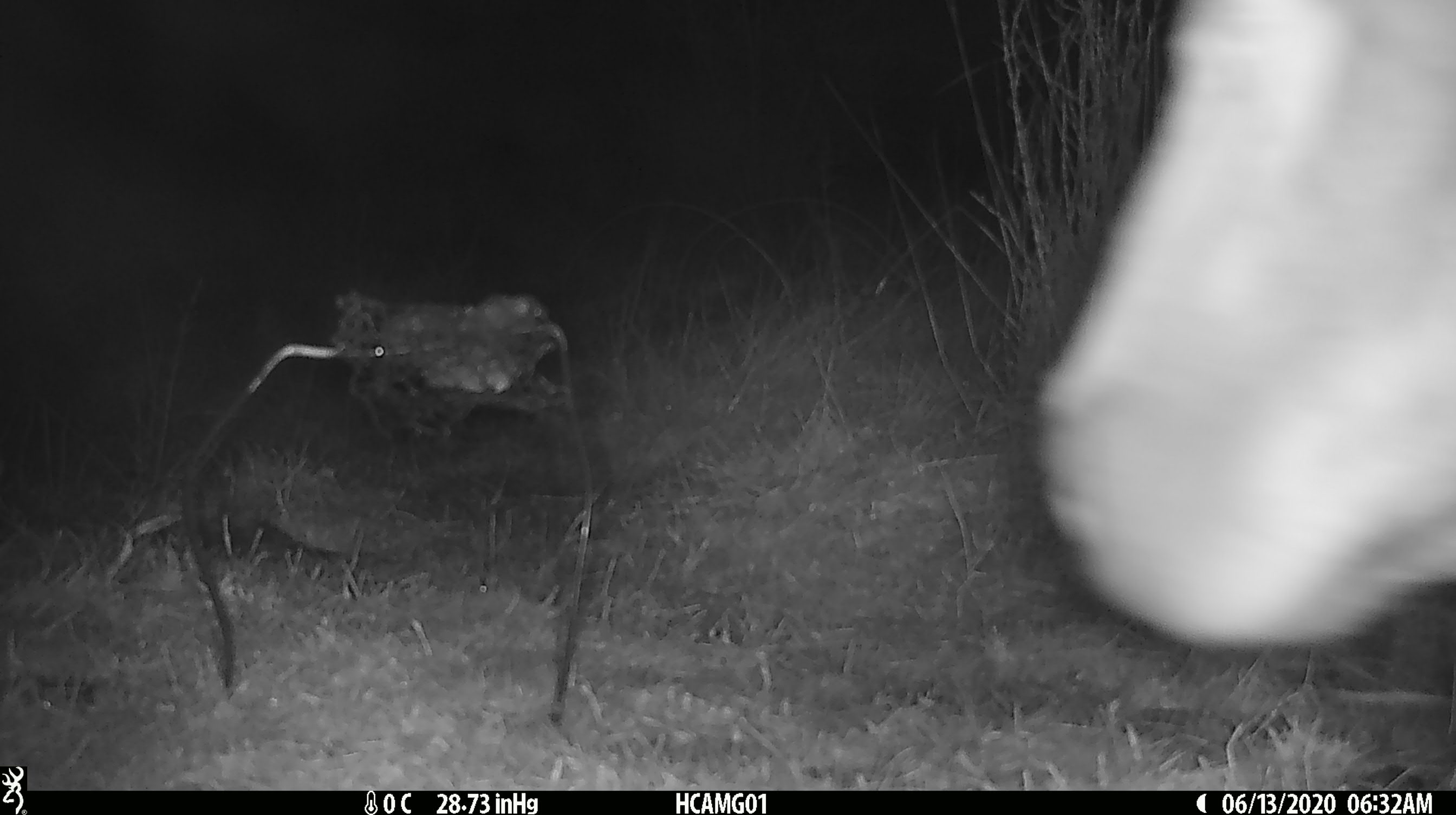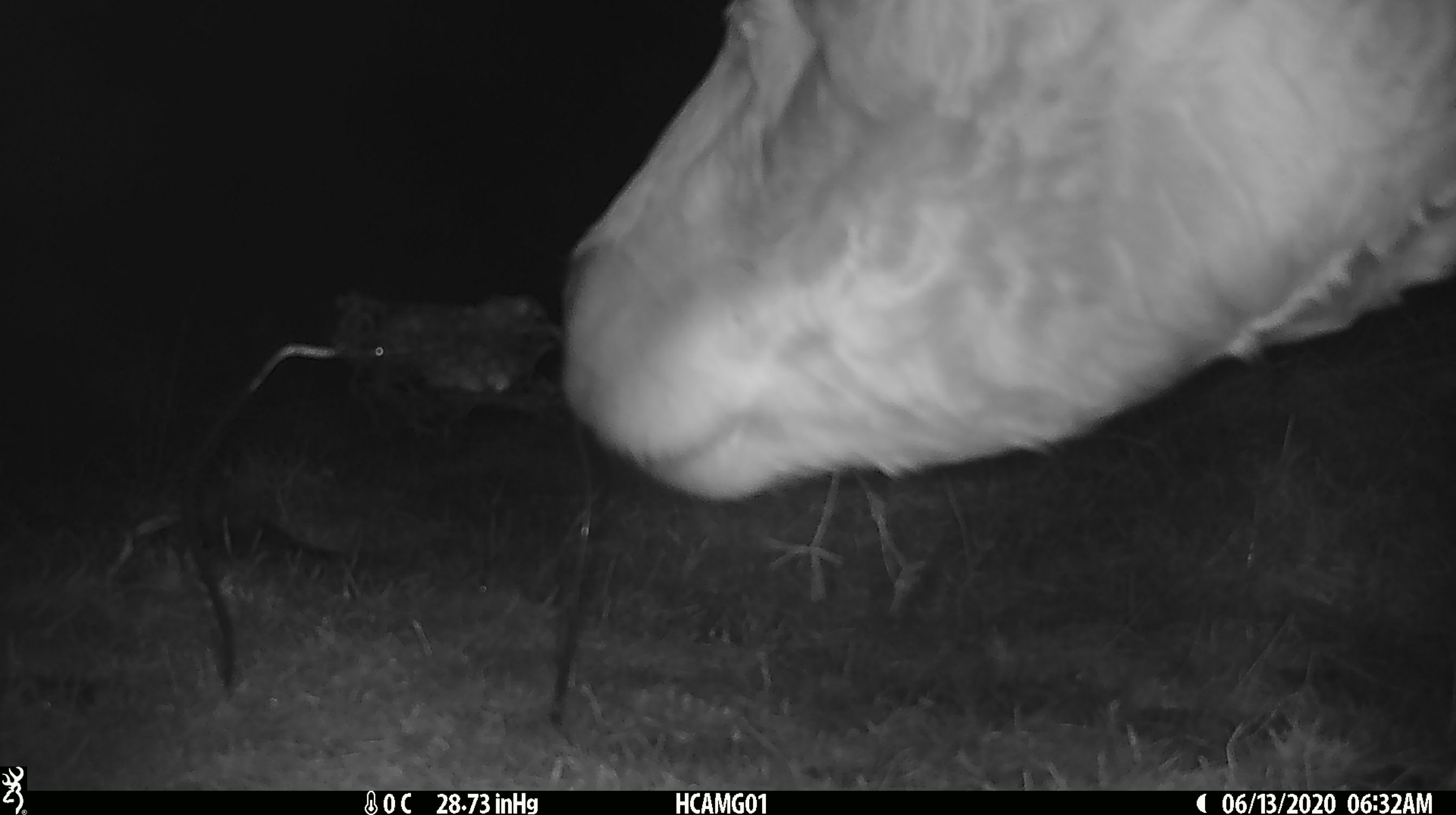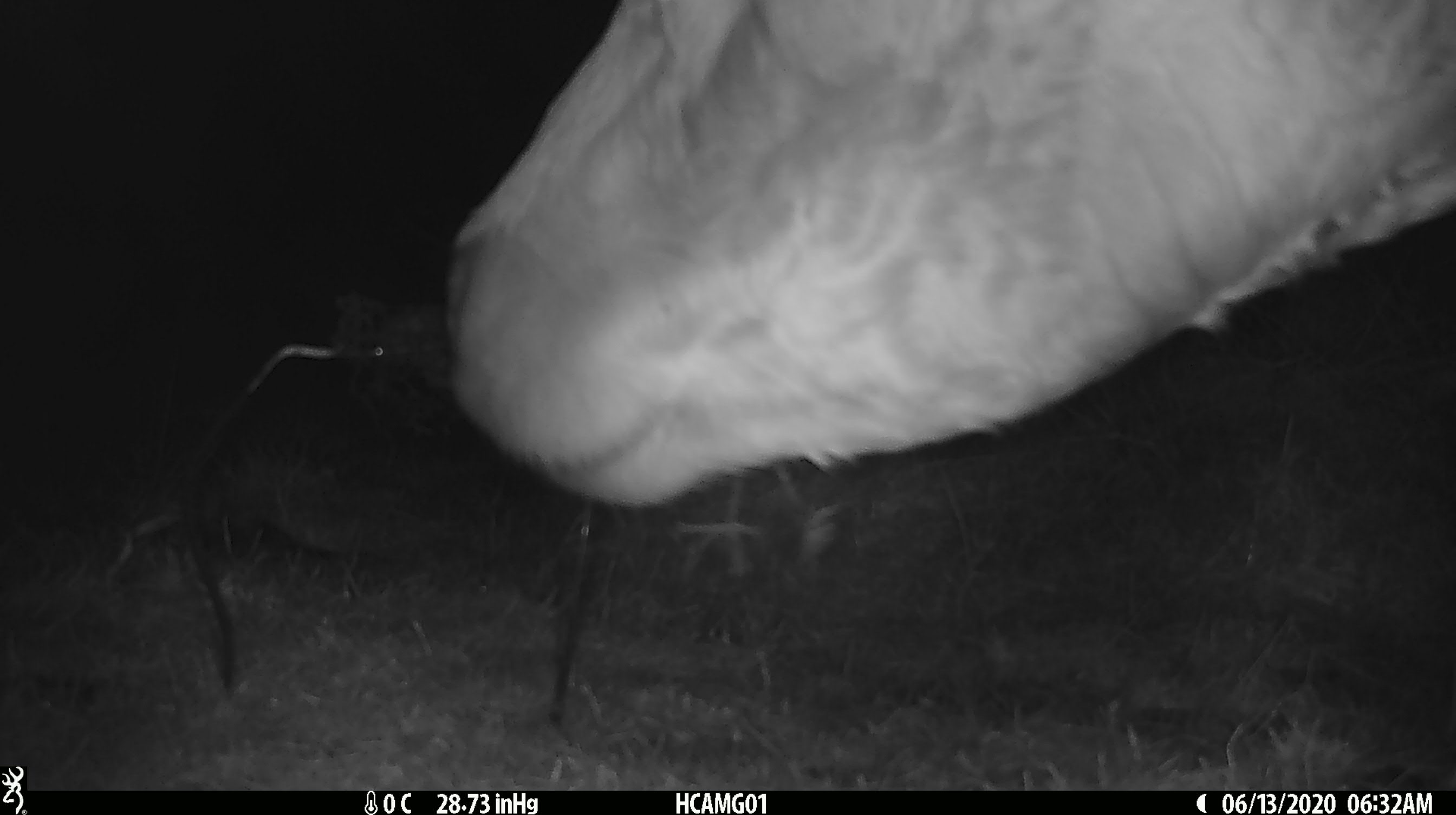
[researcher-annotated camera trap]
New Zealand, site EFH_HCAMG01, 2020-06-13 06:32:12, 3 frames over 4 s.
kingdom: Animalia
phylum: Chordata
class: Mammalia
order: Artiodactyla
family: Bovidae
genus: Bos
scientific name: Bos taurus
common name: domestic cow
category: cow